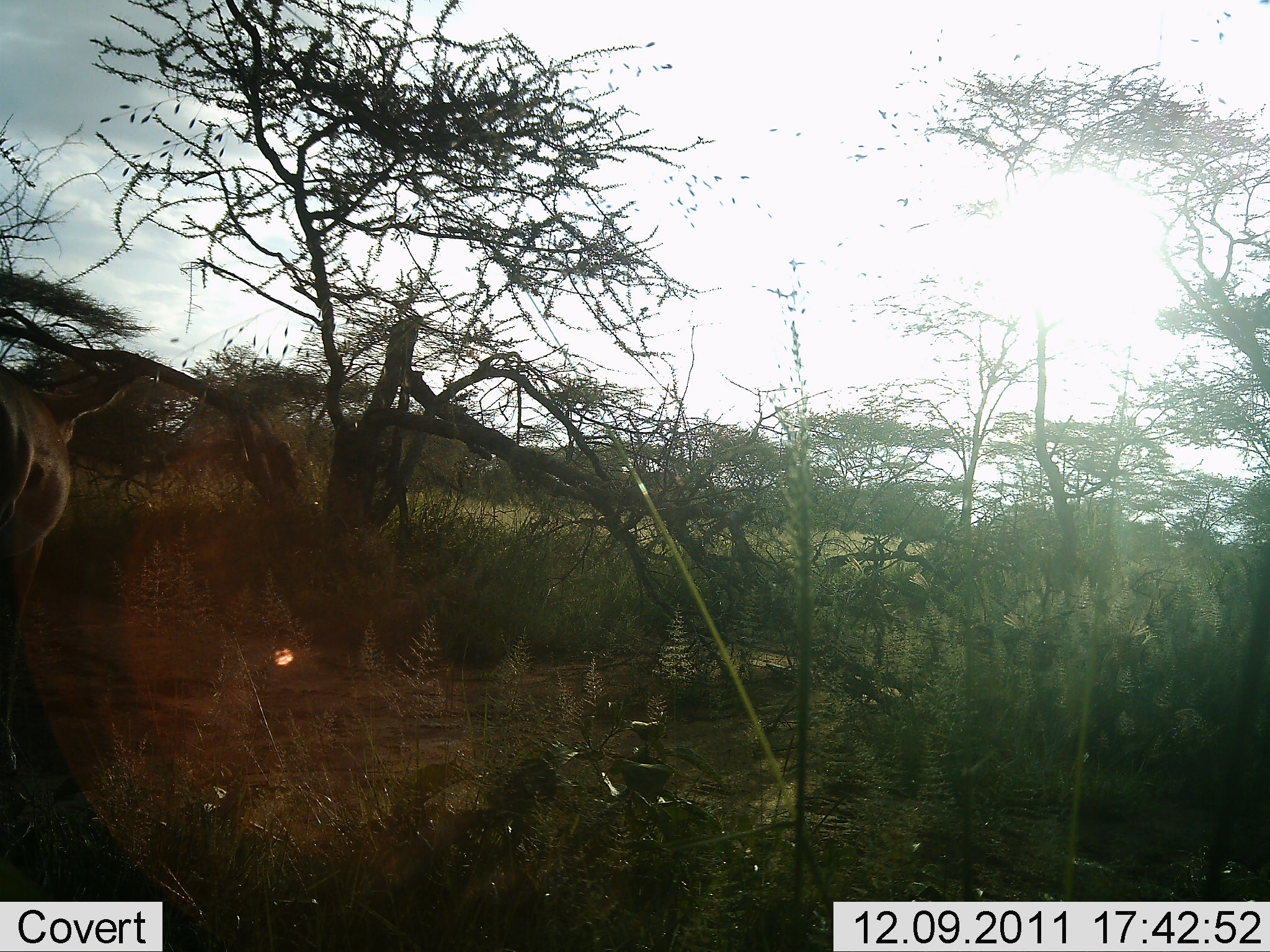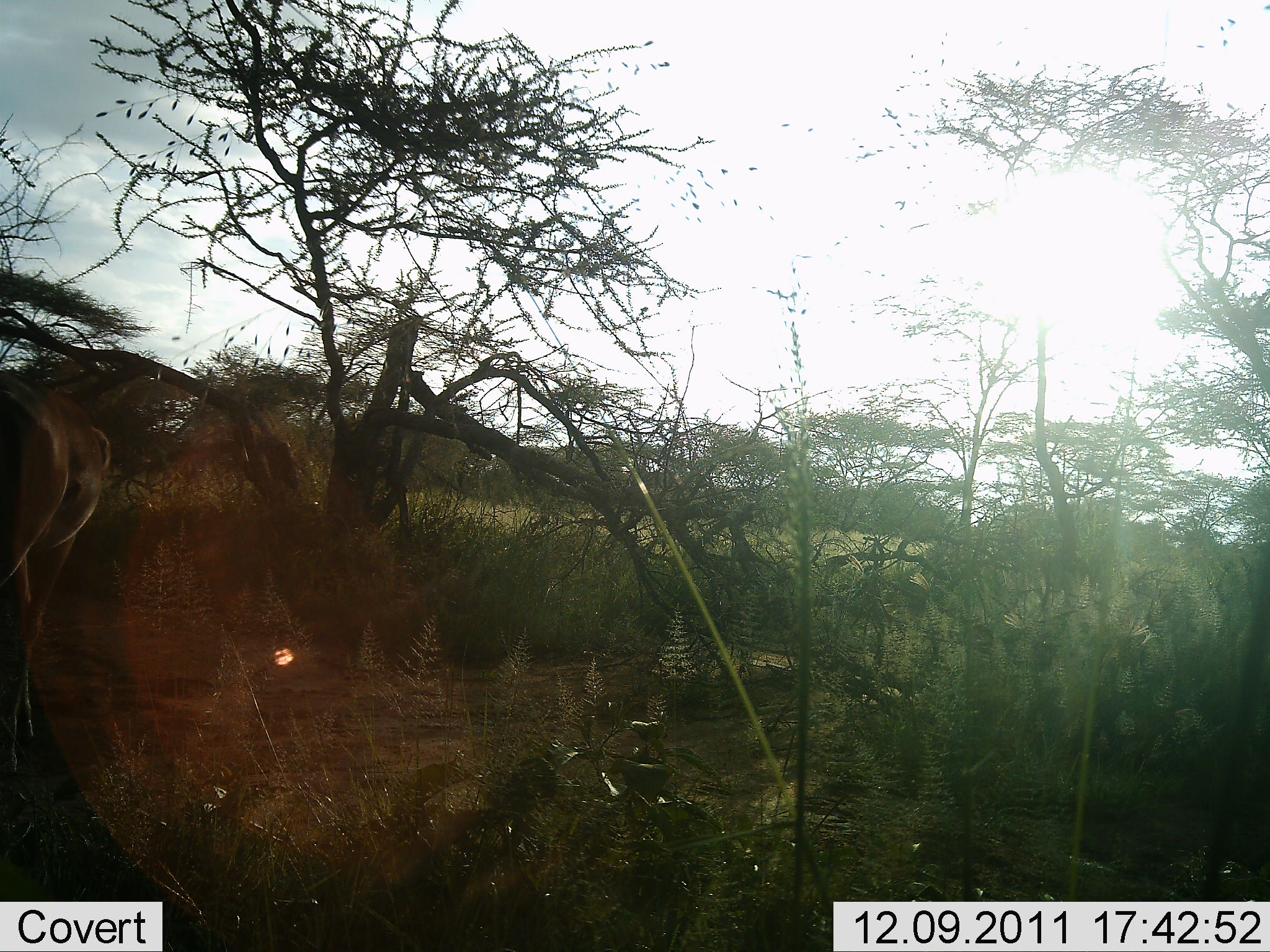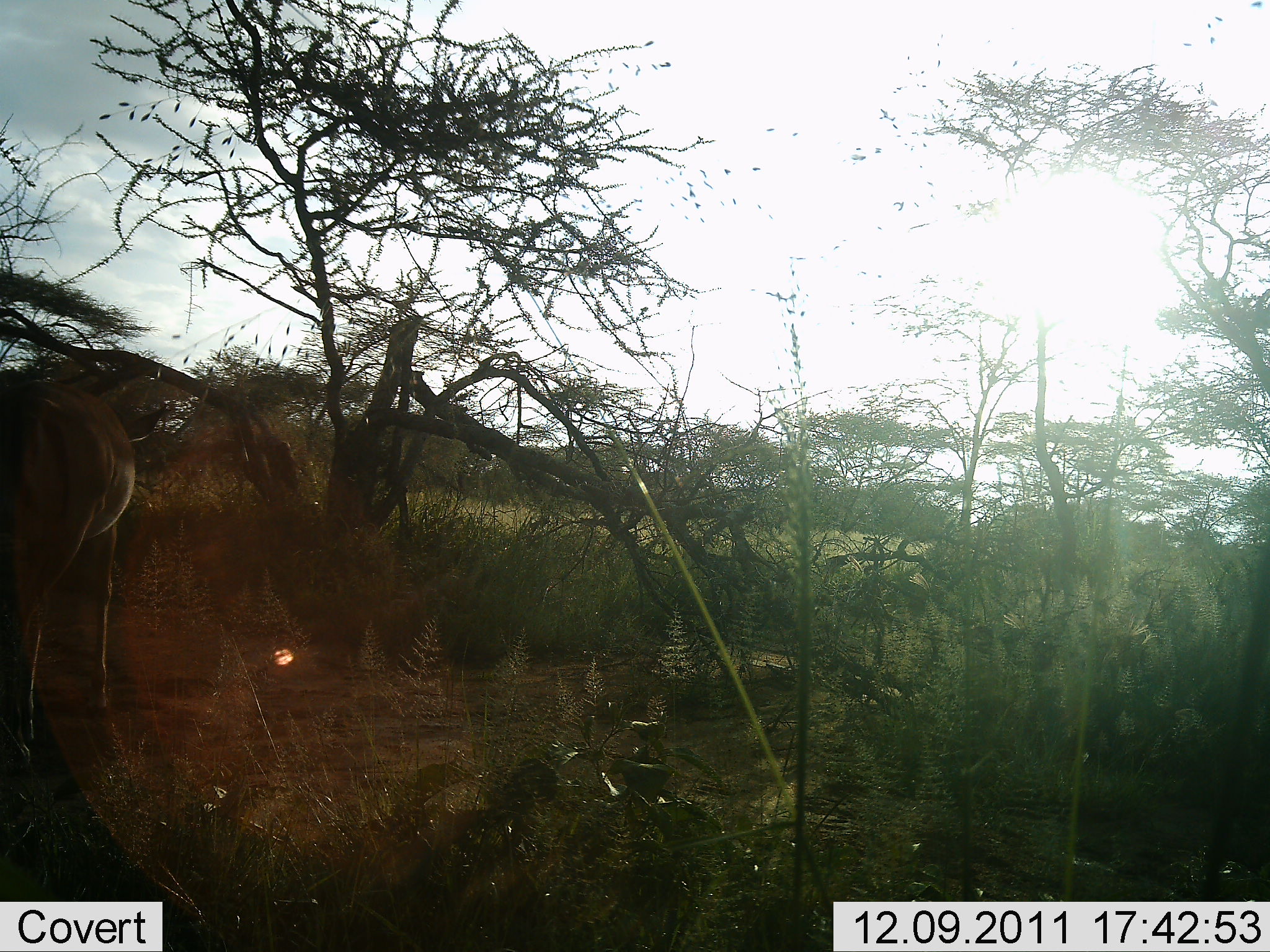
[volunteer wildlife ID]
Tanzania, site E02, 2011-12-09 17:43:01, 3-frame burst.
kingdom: Animalia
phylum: Chordata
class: Mammalia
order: Artiodactyla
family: Bovidae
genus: Eudorcas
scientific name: Eudorcas thomsonii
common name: thomson's gazelle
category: gazellethomsons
Gazellethomsons (thomson's gazelle) (Eudorcas thomsonii), count 1. Behavior (volunteer vote fractions): standing 50%, resting 0%, moving 50%, interacting 0%. Young present (vote fraction): 0%. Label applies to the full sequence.